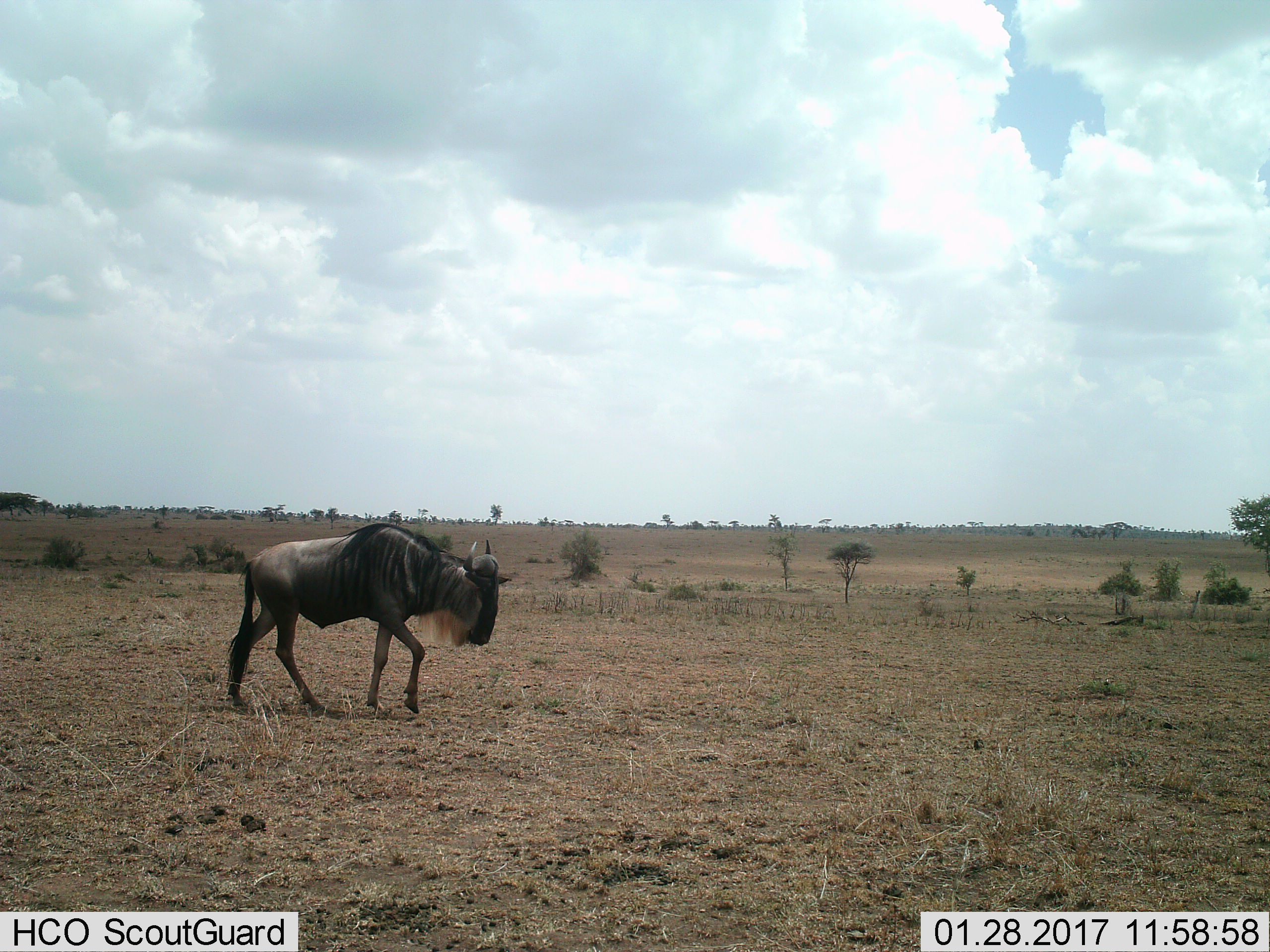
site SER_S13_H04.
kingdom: Animalia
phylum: Chordata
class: Mammalia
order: Artiodactyla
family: Bovidae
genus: Connochaetes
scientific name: Connochaetes taurinus taurinus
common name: blue wildebeest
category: wildebeestblue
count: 1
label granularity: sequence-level